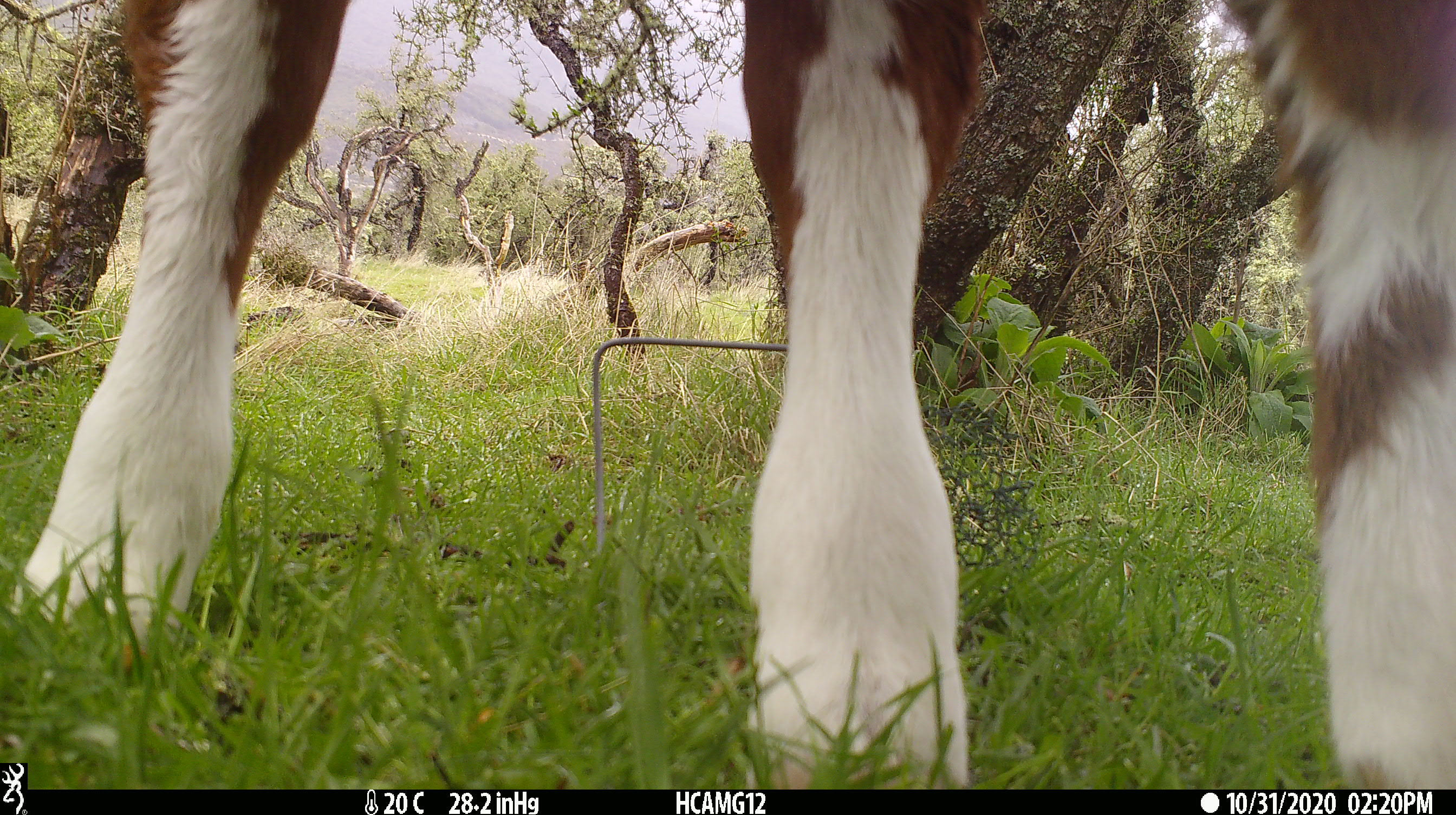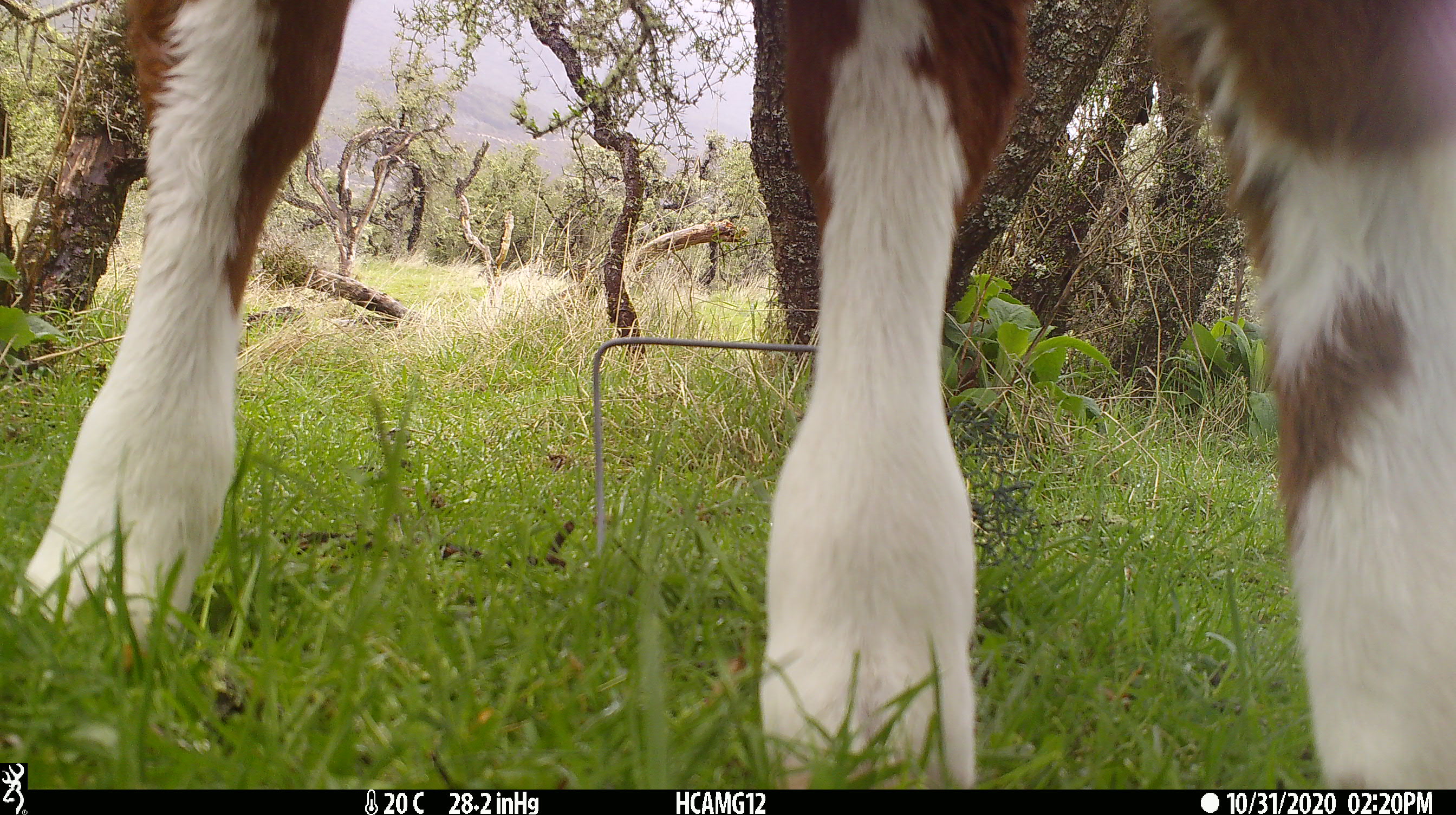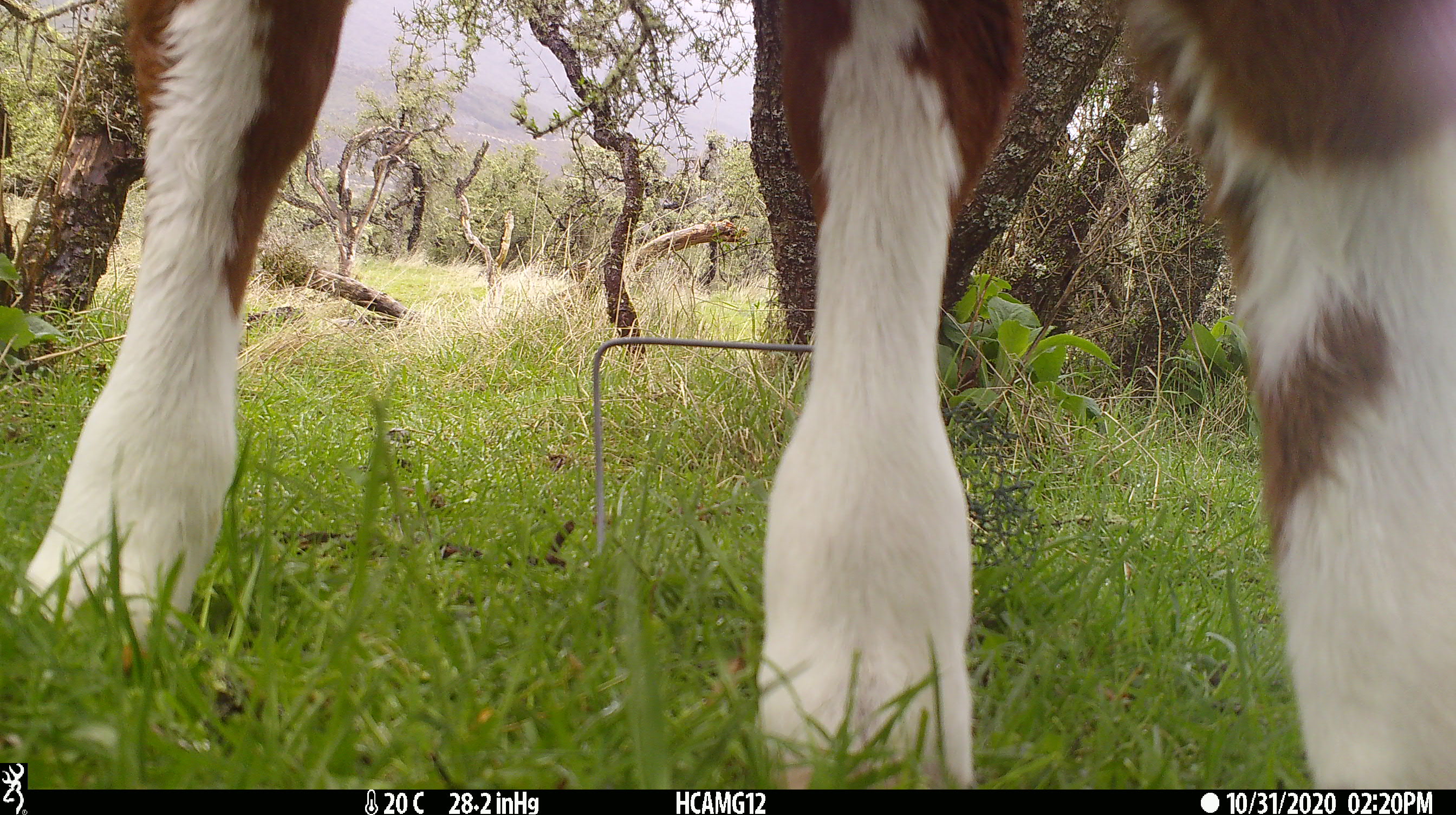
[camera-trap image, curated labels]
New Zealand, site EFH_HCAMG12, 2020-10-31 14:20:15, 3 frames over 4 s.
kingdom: Animalia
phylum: Chordata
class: Mammalia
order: Artiodactyla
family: Bovidae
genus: Bos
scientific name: Bos taurus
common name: domestic cow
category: cow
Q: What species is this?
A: Cow (domestic cow) (Bos taurus).